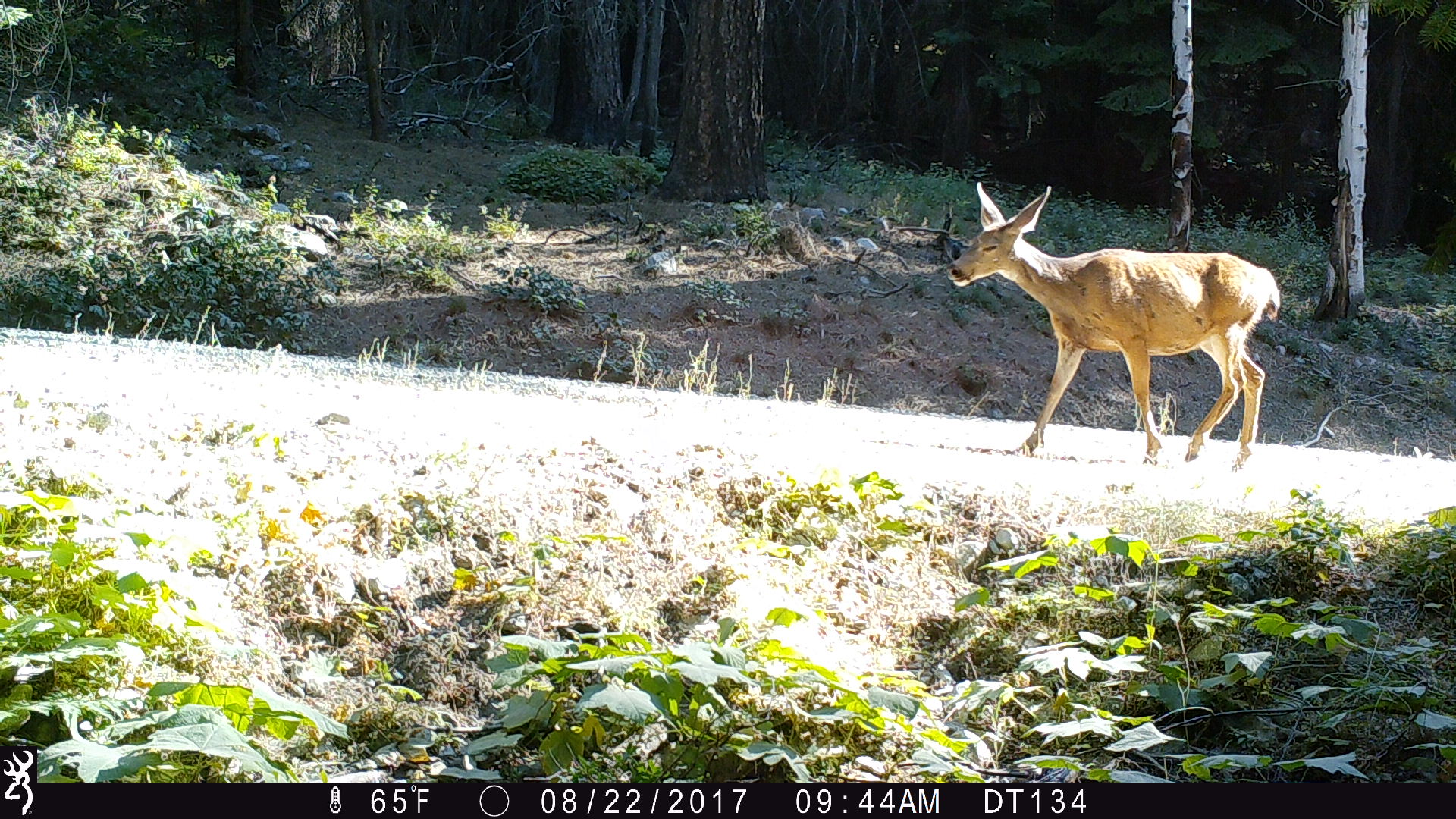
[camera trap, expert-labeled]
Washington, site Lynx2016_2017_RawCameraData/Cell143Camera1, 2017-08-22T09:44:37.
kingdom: Animalia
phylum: Chordata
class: Mammalia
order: Artiodactyla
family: Cervidae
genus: Odocoileus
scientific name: Odocoileus hemionus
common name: mule deer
Odocoileus hemionus (mule deer). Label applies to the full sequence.